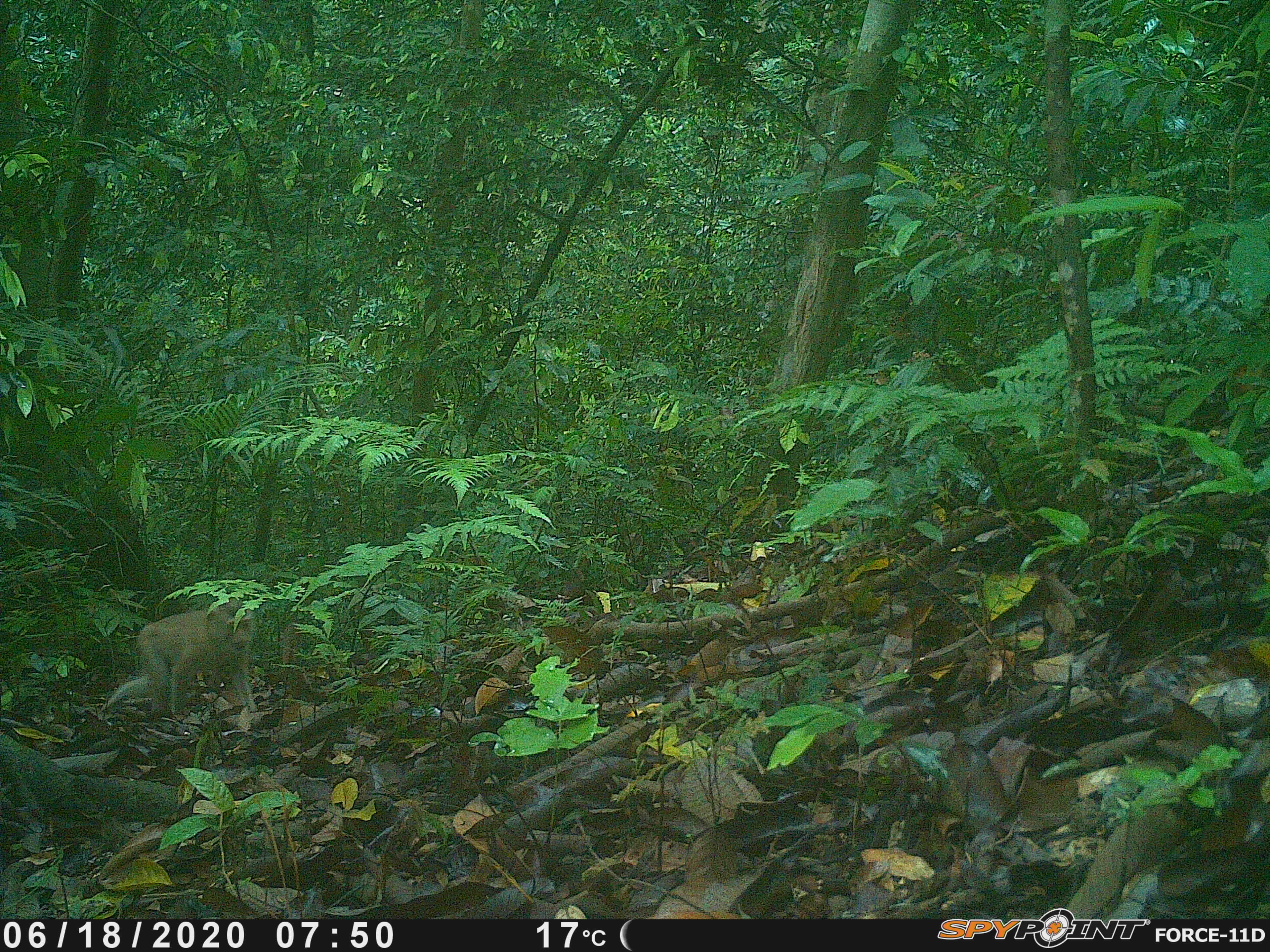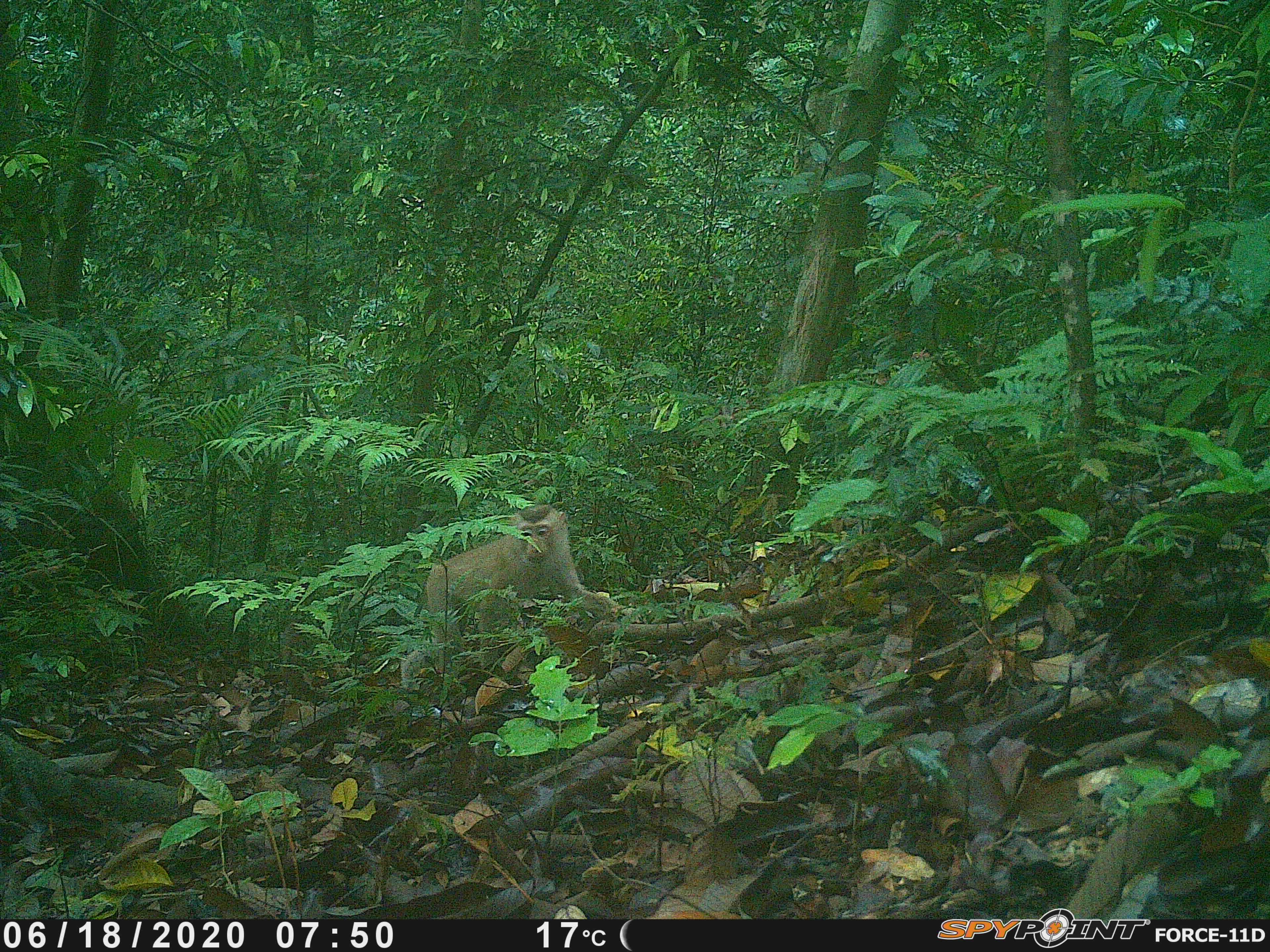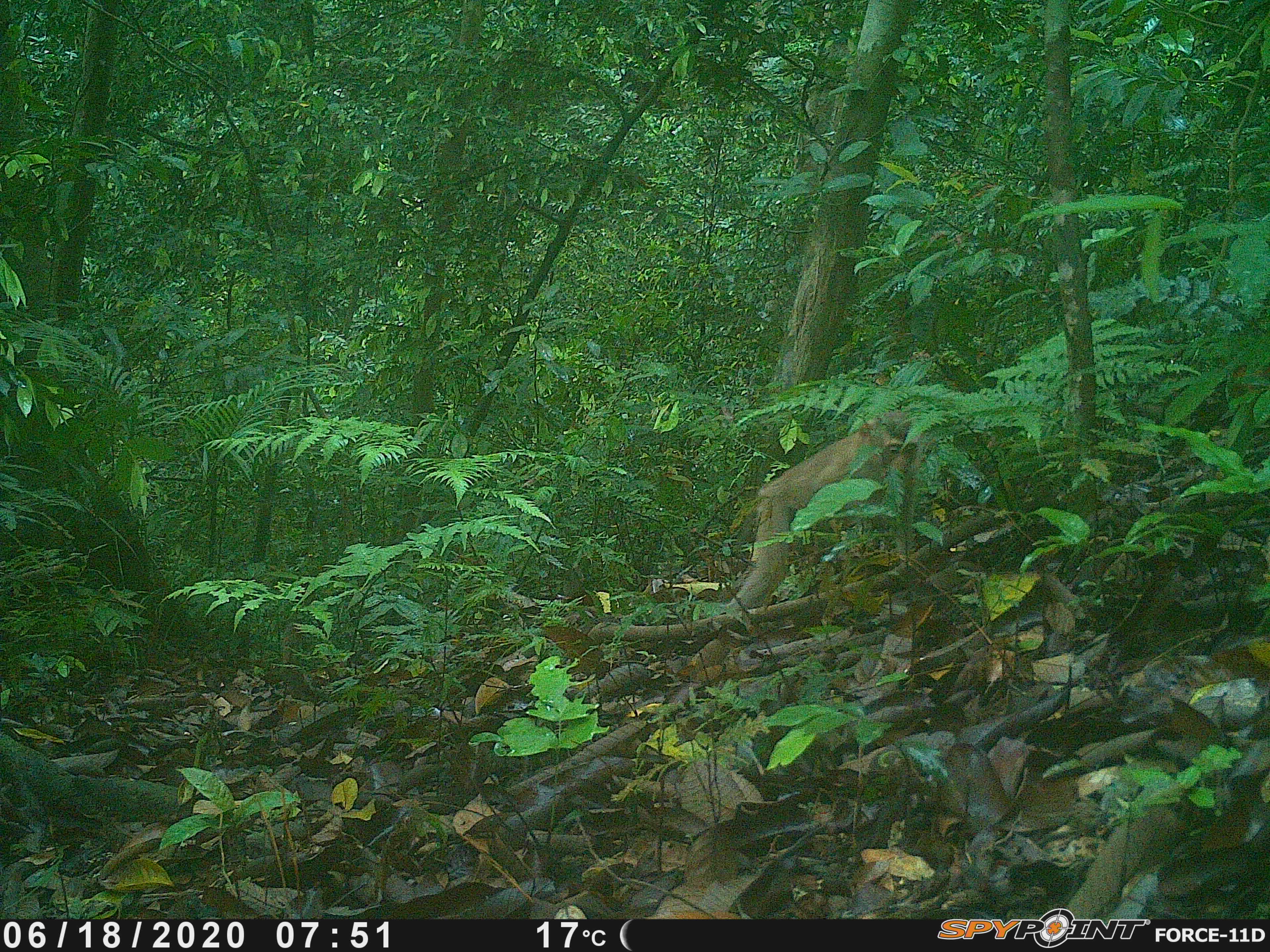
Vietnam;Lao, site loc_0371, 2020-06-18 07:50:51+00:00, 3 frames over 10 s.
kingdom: Animalia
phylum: Chordata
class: Mammalia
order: Primates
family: Cercopithecidae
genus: Macaca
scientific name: Macaca nemestrina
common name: pig-tailed macaque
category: pig tailed macaque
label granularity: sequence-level